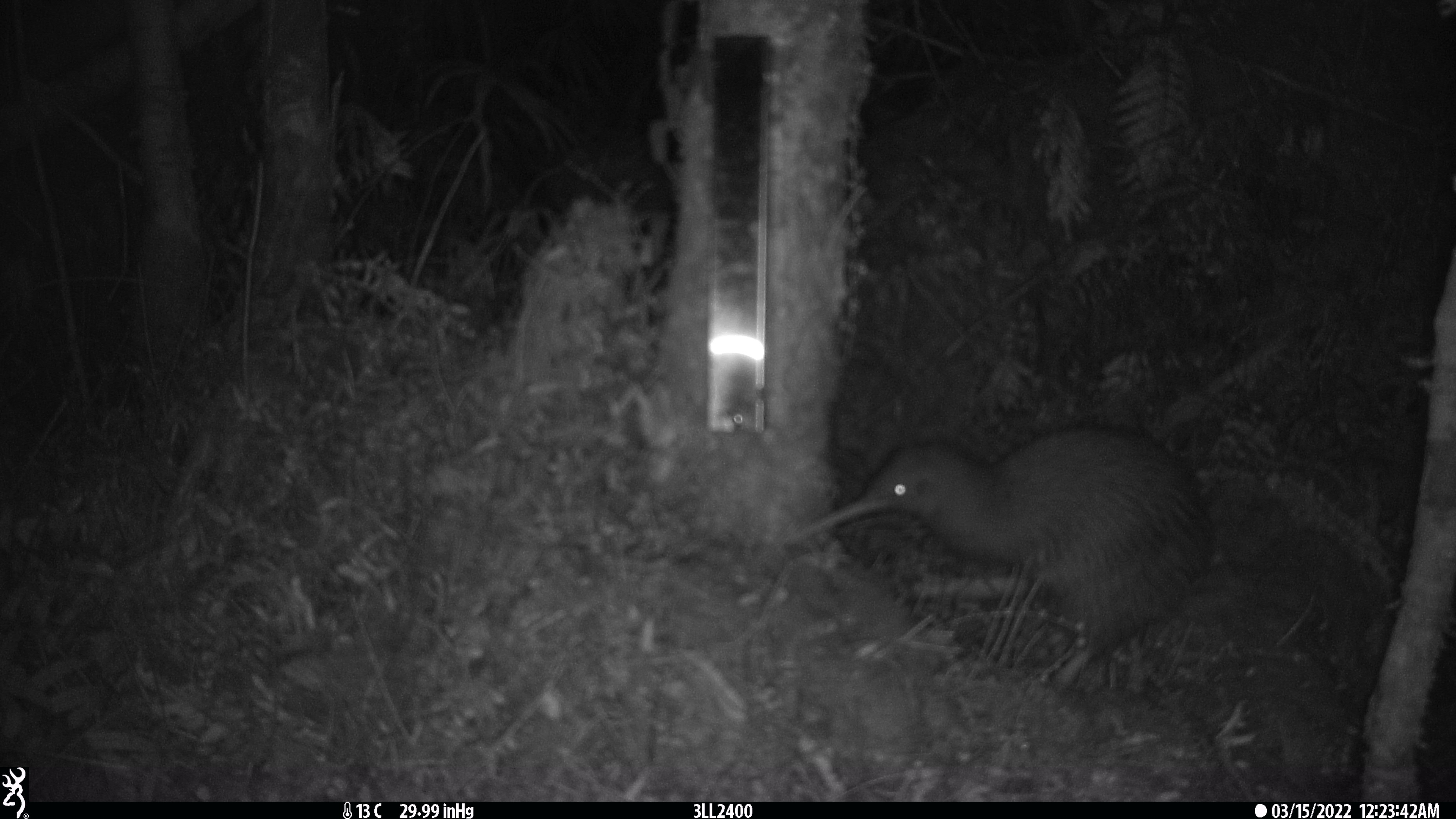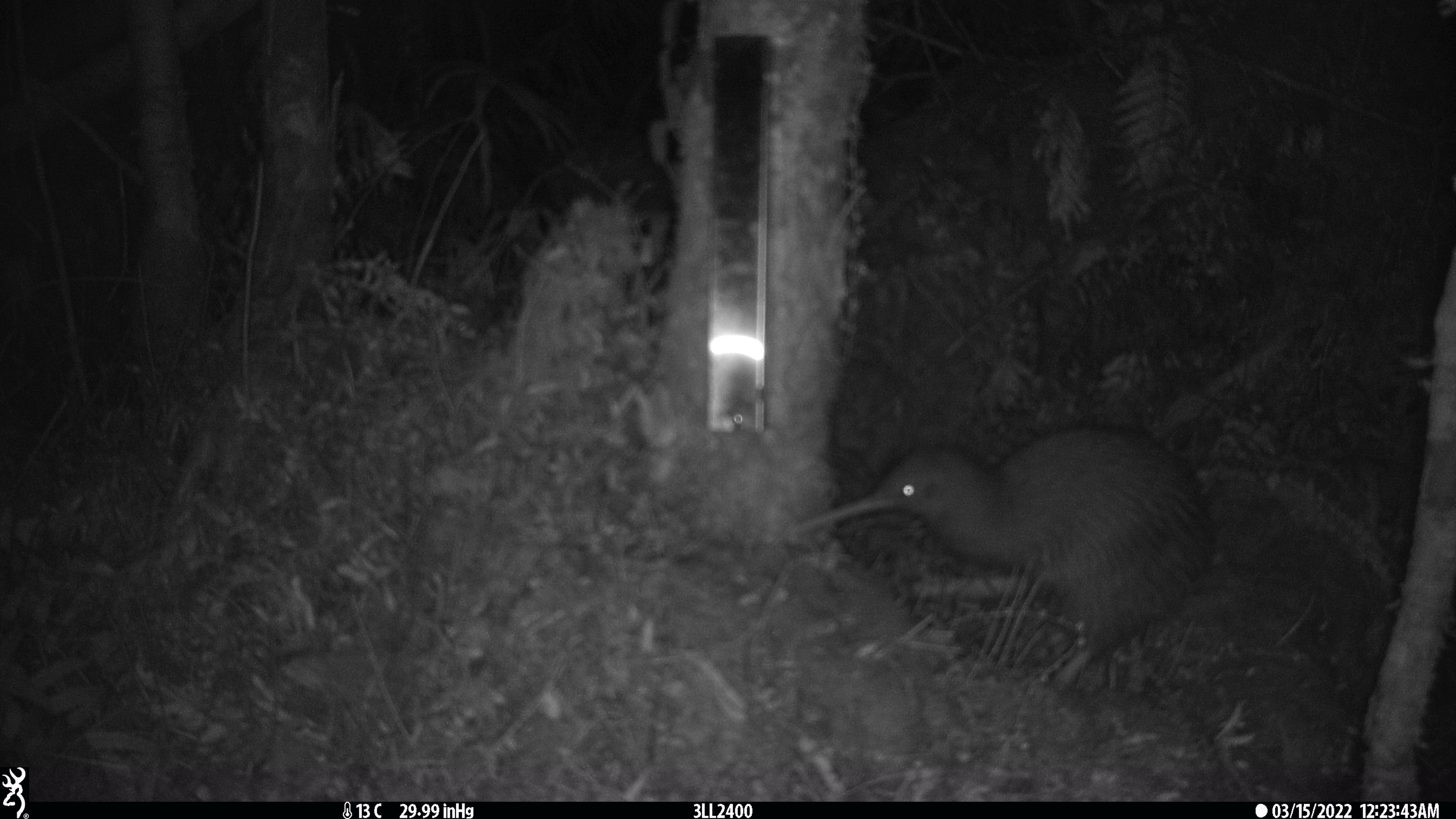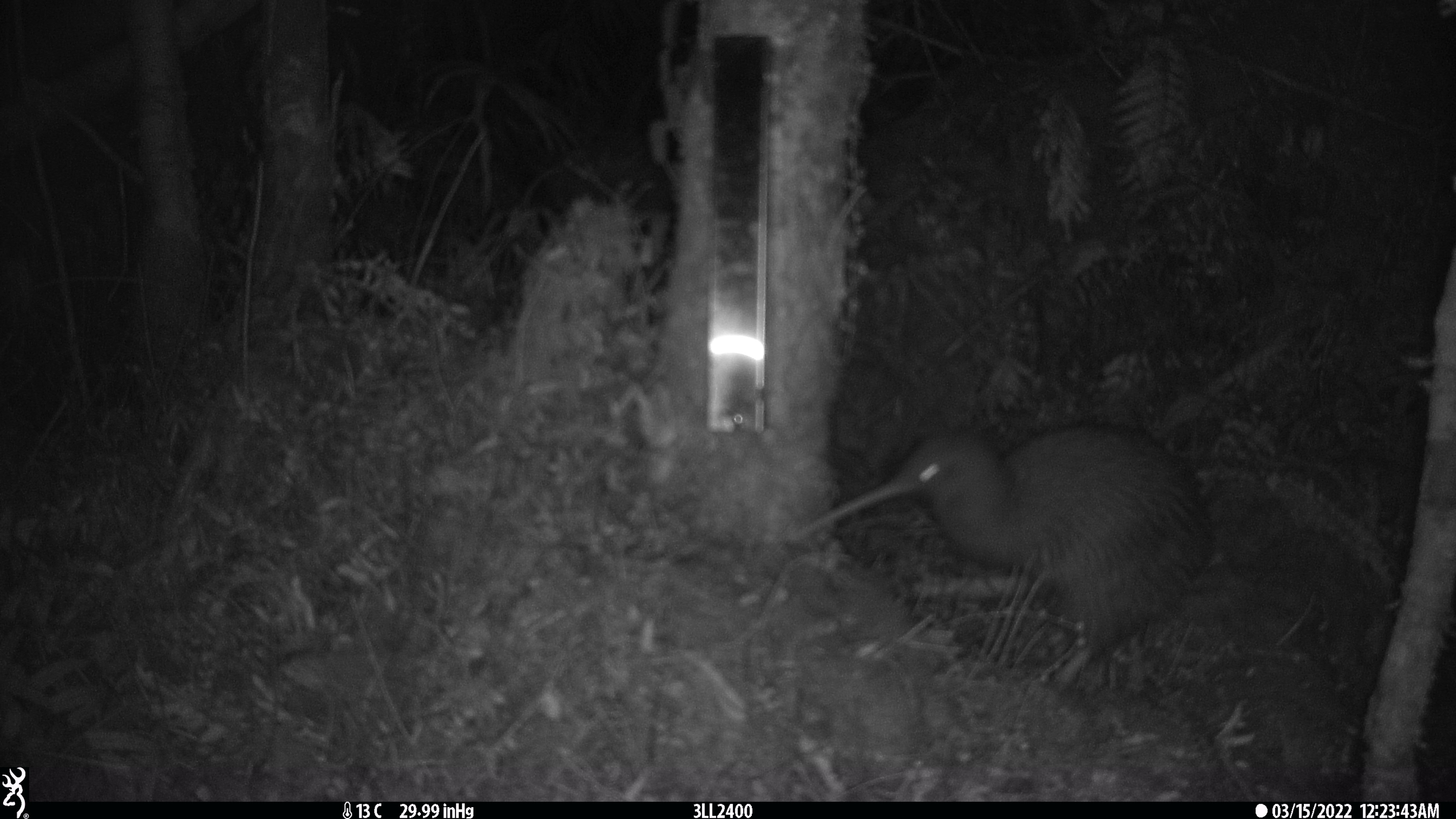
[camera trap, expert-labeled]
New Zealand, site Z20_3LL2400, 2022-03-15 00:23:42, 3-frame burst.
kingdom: Animalia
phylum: Chordata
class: Aves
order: Apterygiformes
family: Apterygidae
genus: Apteryx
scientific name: Apteryx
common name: kiwi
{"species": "kiwi (Apteryx)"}